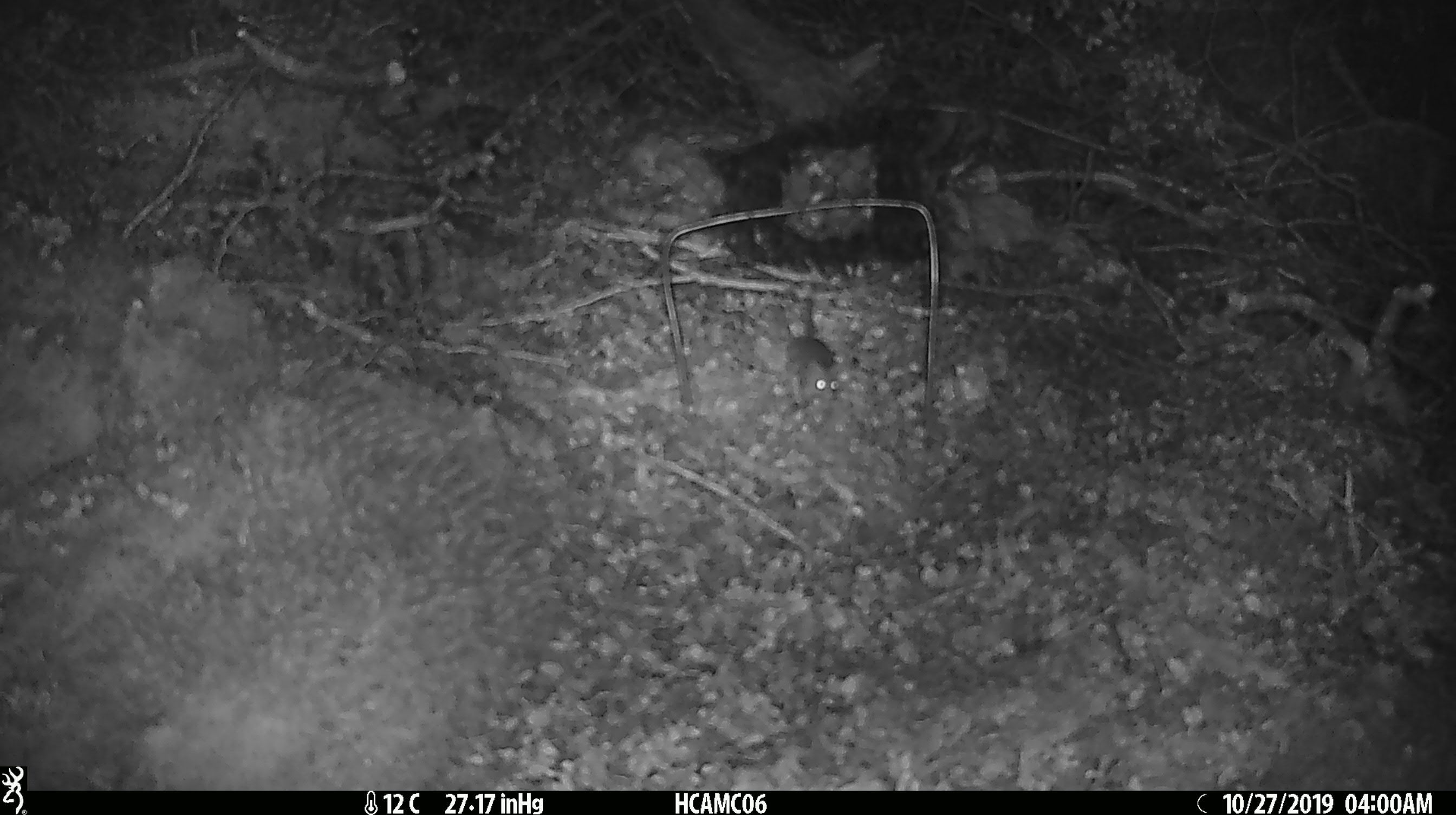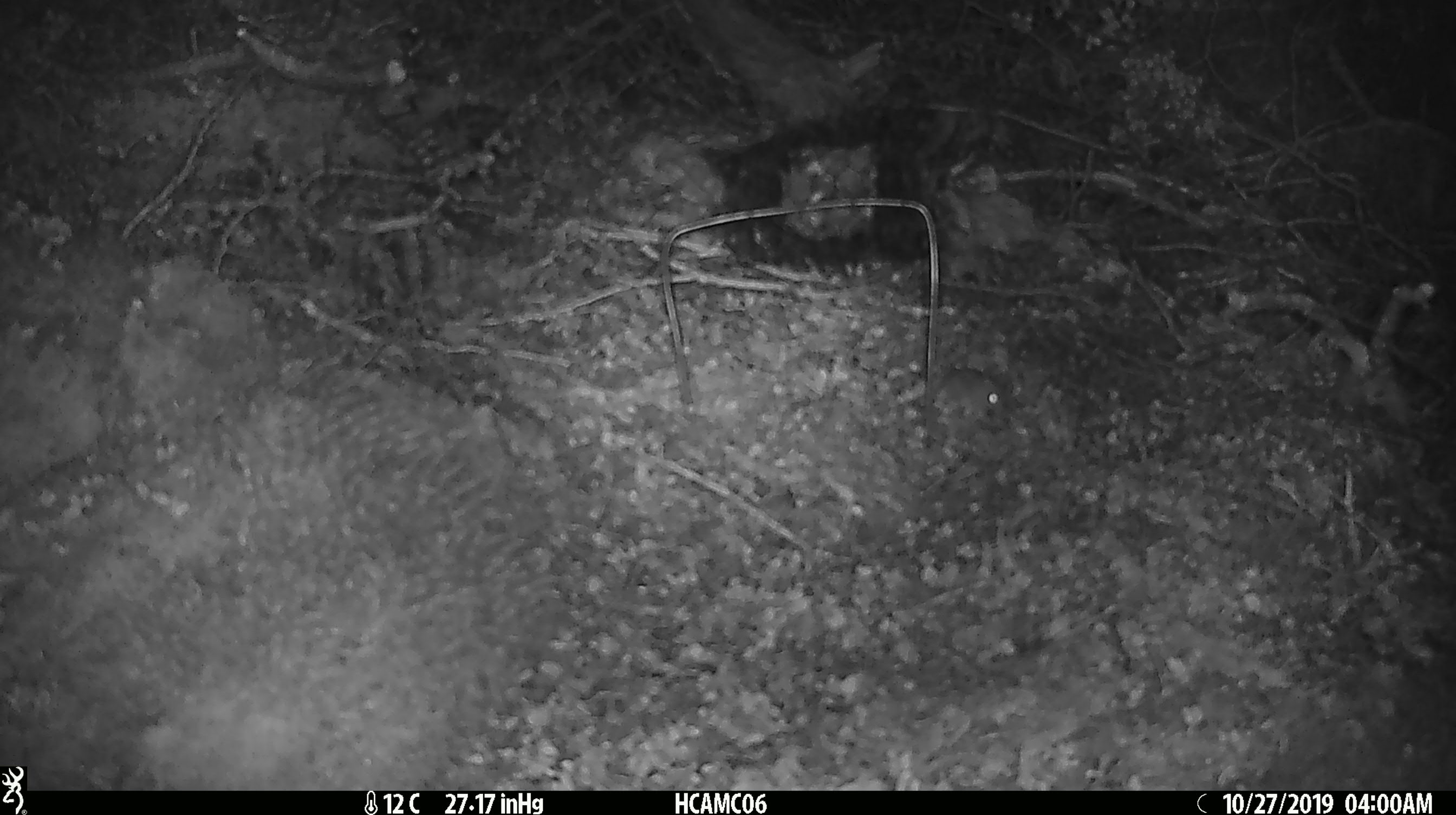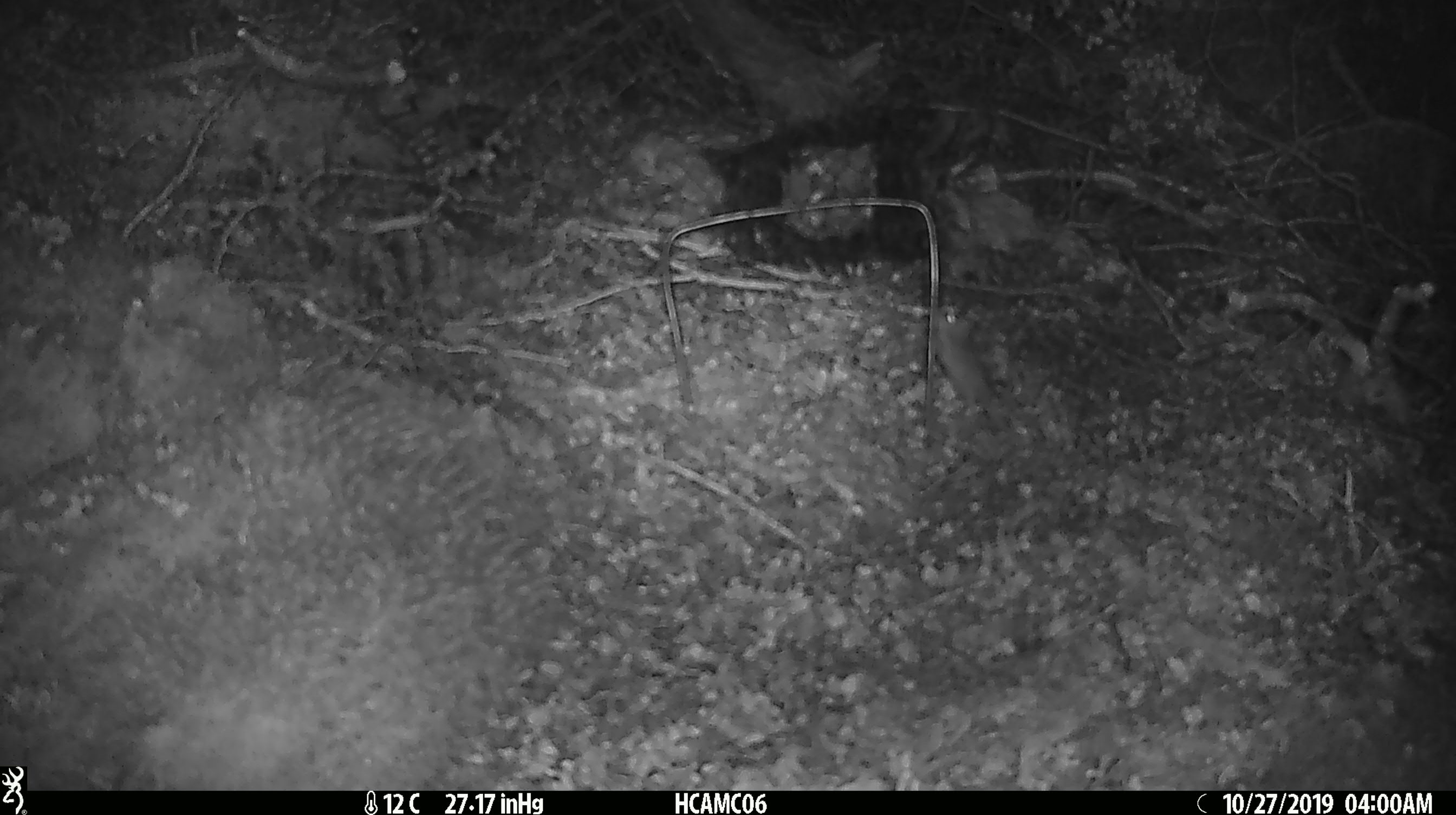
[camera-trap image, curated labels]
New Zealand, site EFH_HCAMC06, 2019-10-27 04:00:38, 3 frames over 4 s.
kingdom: Animalia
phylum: Chordata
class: Mammalia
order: Rodentia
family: Muridae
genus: Mus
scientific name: Mus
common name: mouse